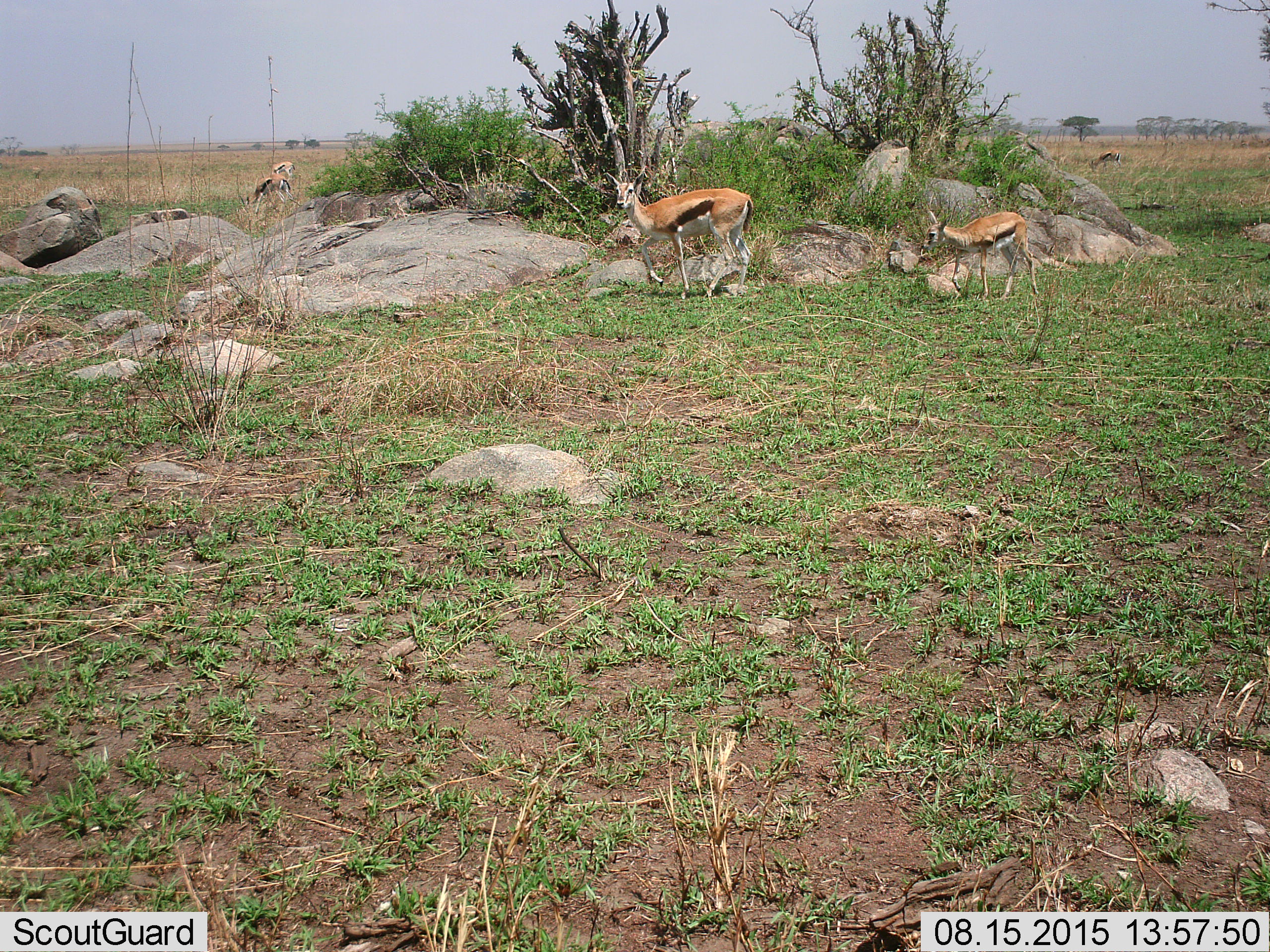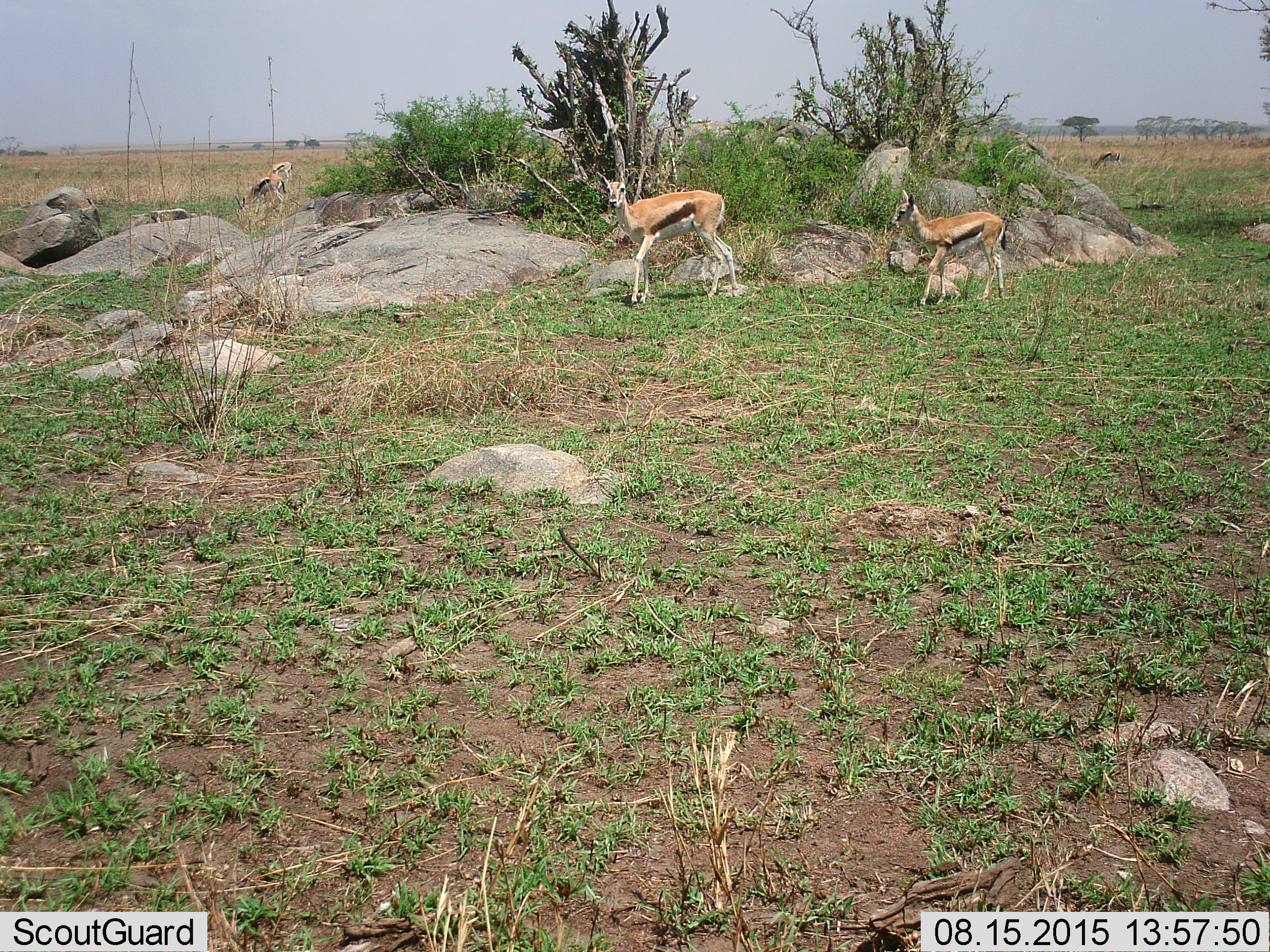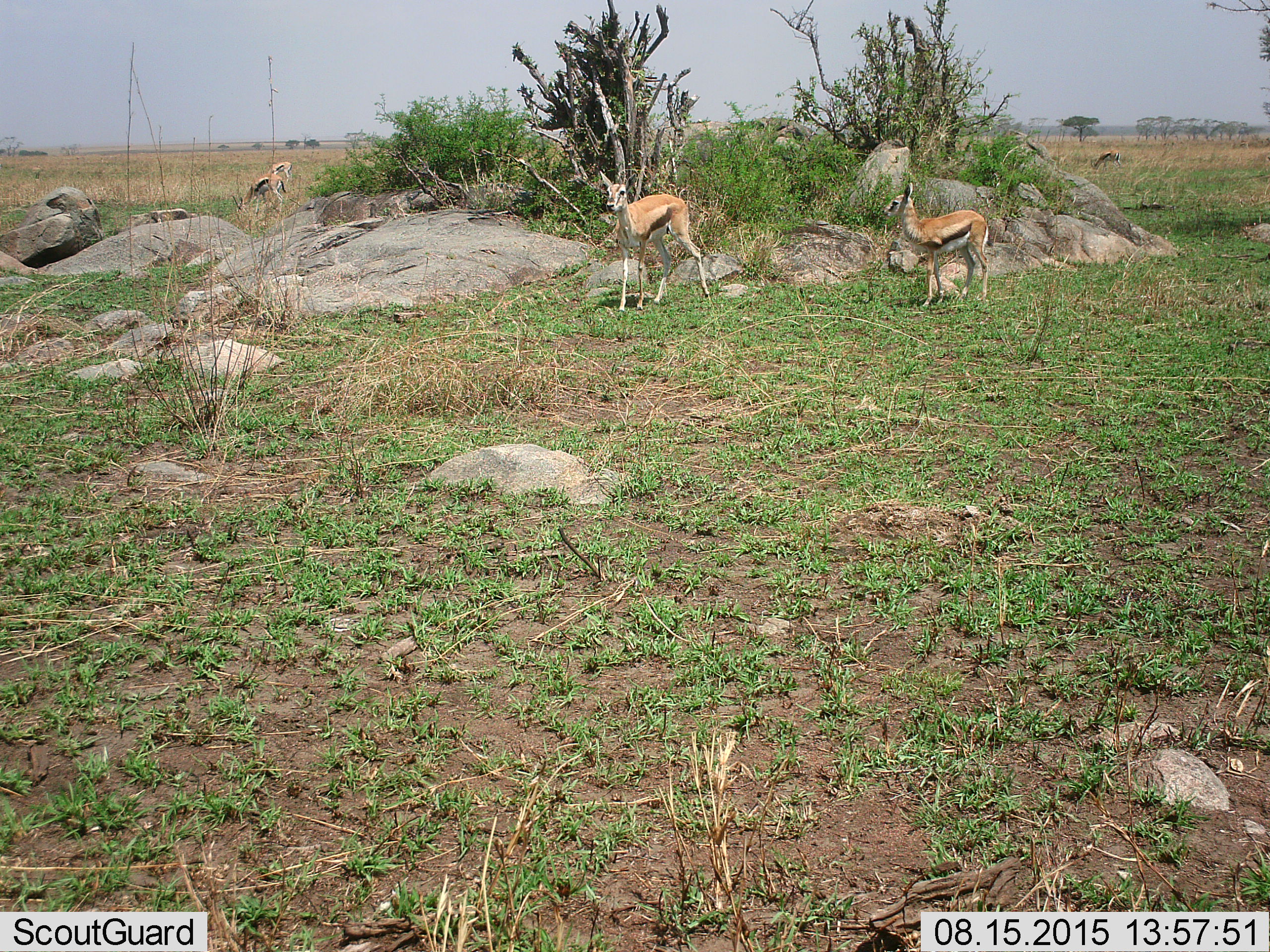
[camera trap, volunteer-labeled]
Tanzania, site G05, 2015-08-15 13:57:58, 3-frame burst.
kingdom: Animalia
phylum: Chordata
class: Mammalia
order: Artiodactyla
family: Bovidae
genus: Eudorcas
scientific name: Eudorcas thomsonii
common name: thomson's gazelle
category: gazellethomsons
Gazellethomsons (thomson's gazelle) (Eudorcas thomsonii), count 5. Behavior (volunteer vote fractions): standing 60%, resting 0%, moving 80%, interacting 0%. Young present (vote fraction): 50%. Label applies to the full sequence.